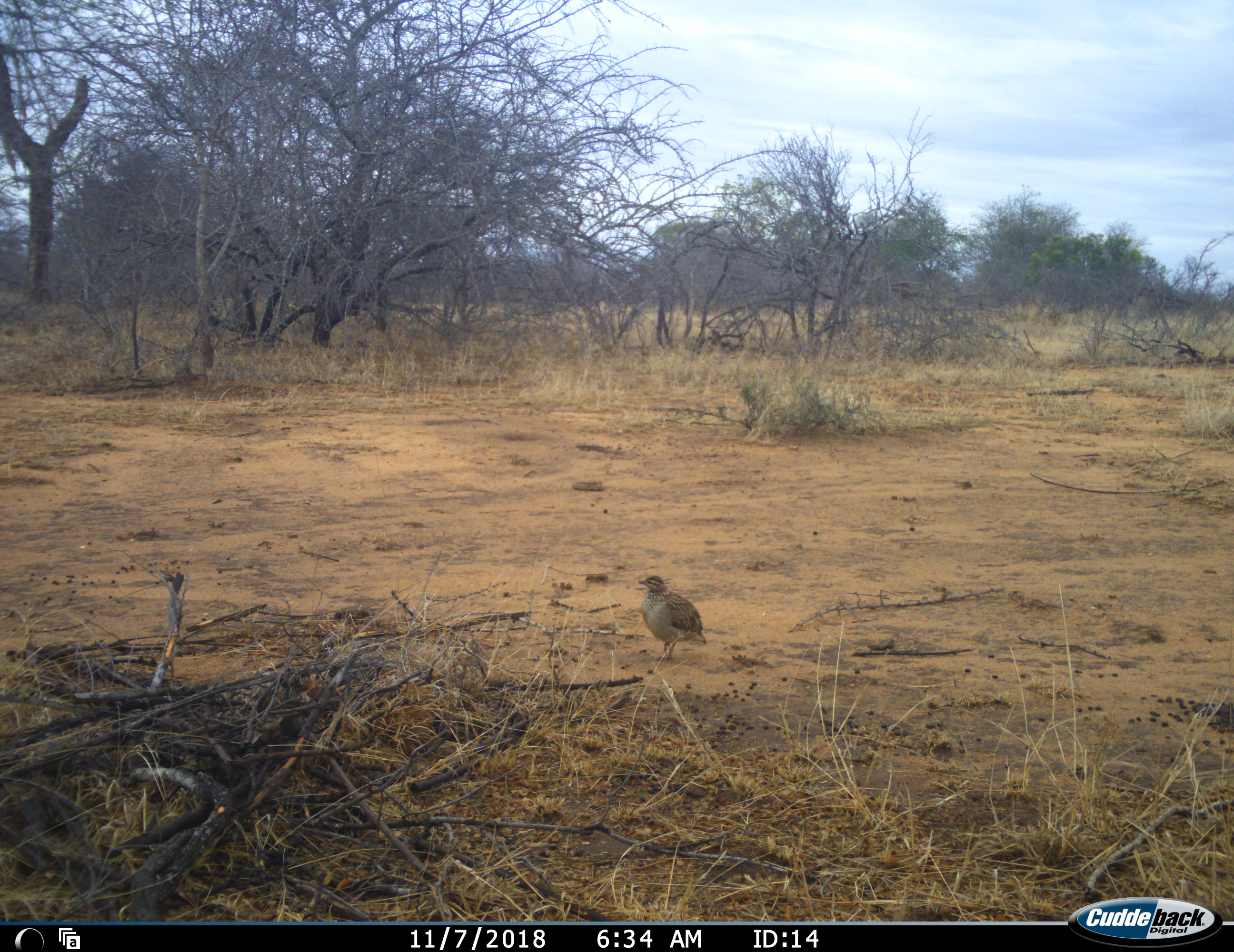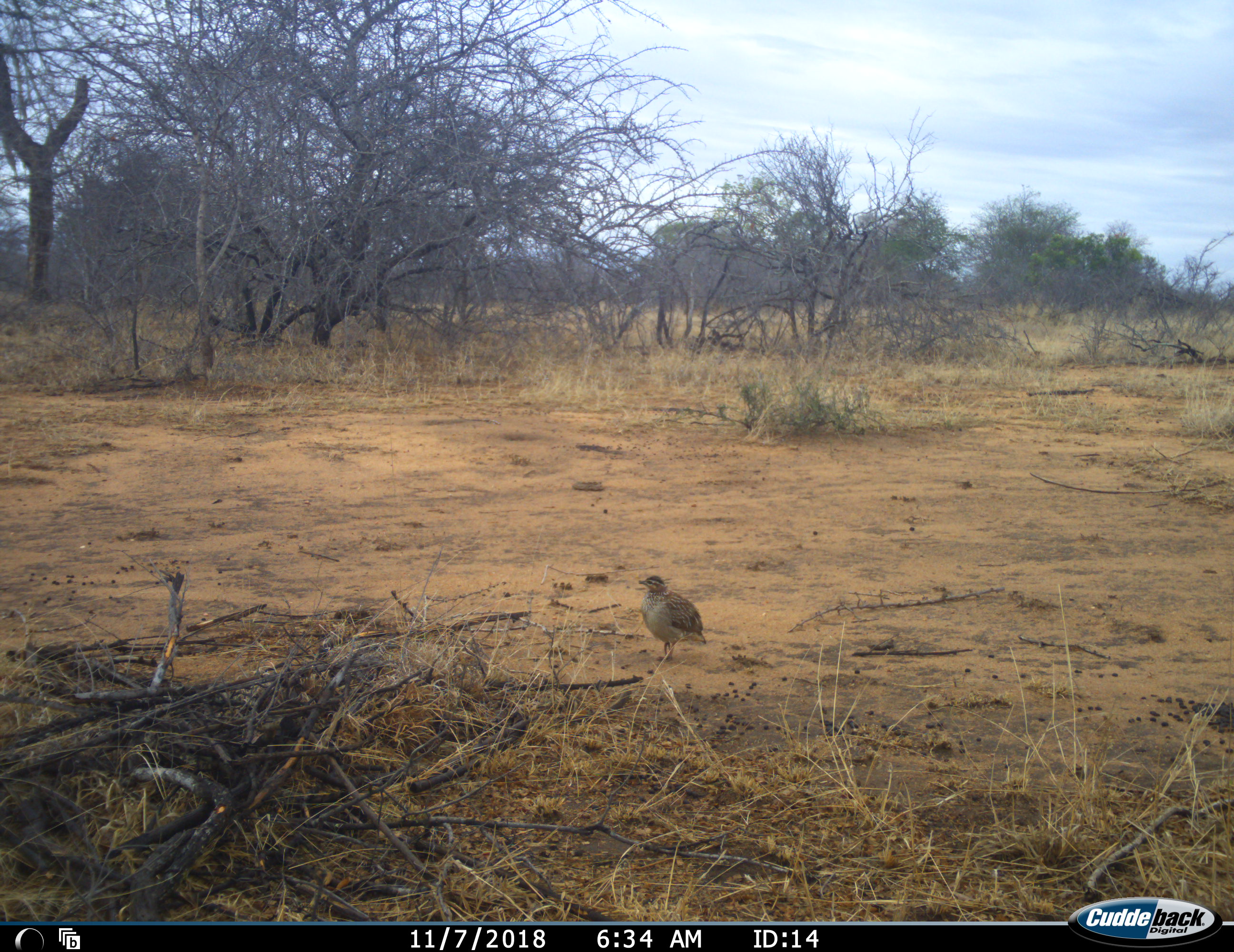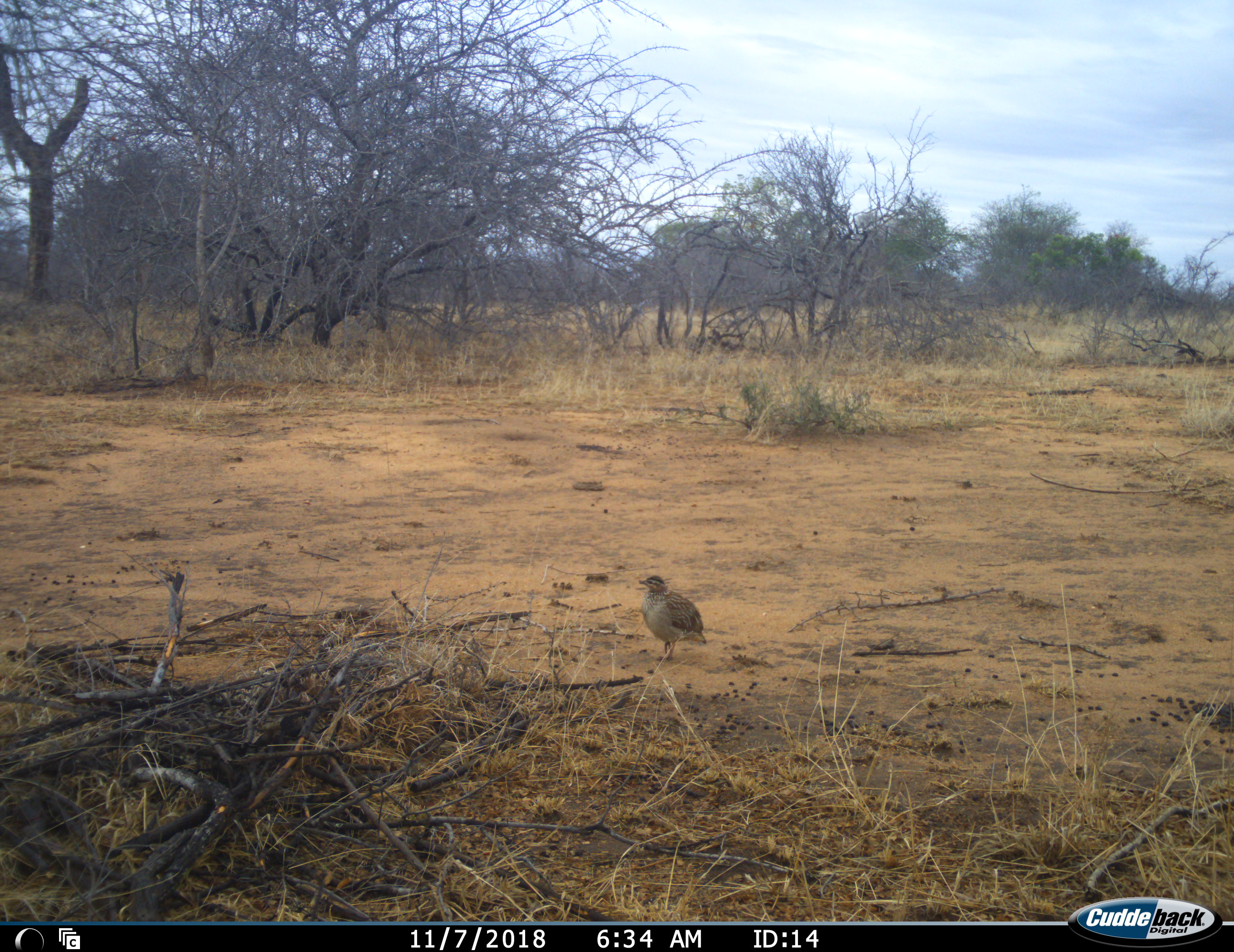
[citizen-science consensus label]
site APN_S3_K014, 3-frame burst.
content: unidentified animal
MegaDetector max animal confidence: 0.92